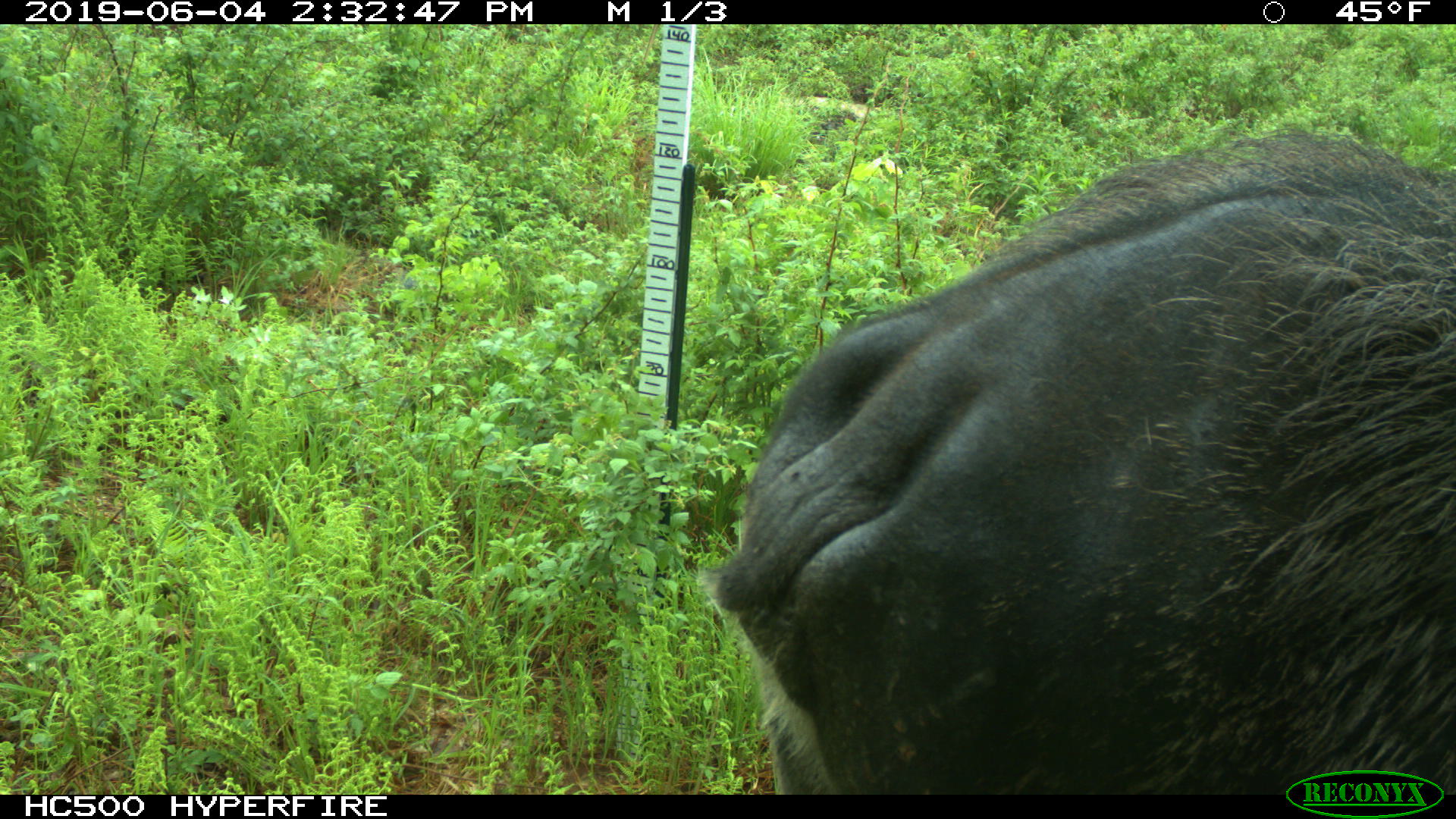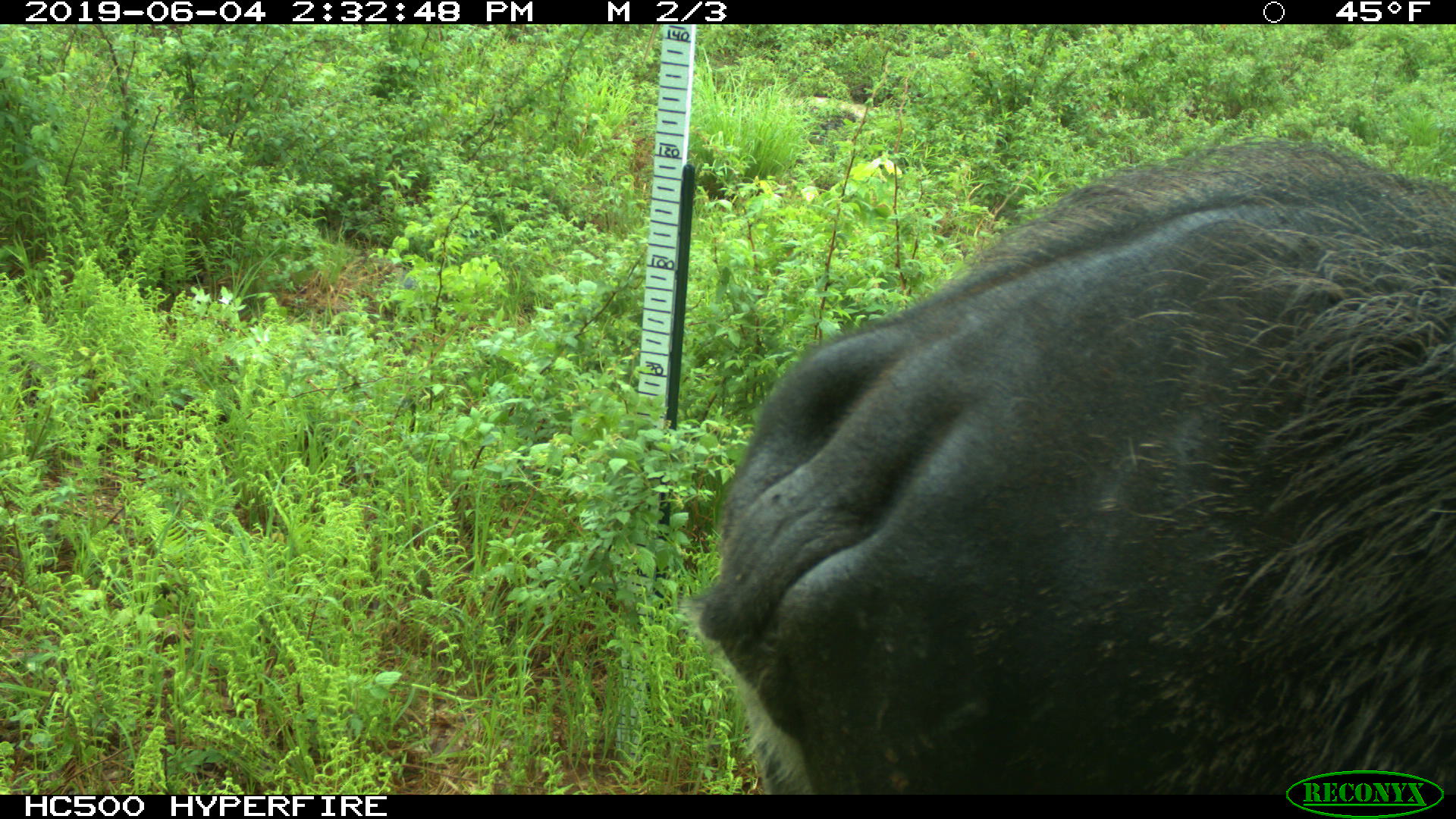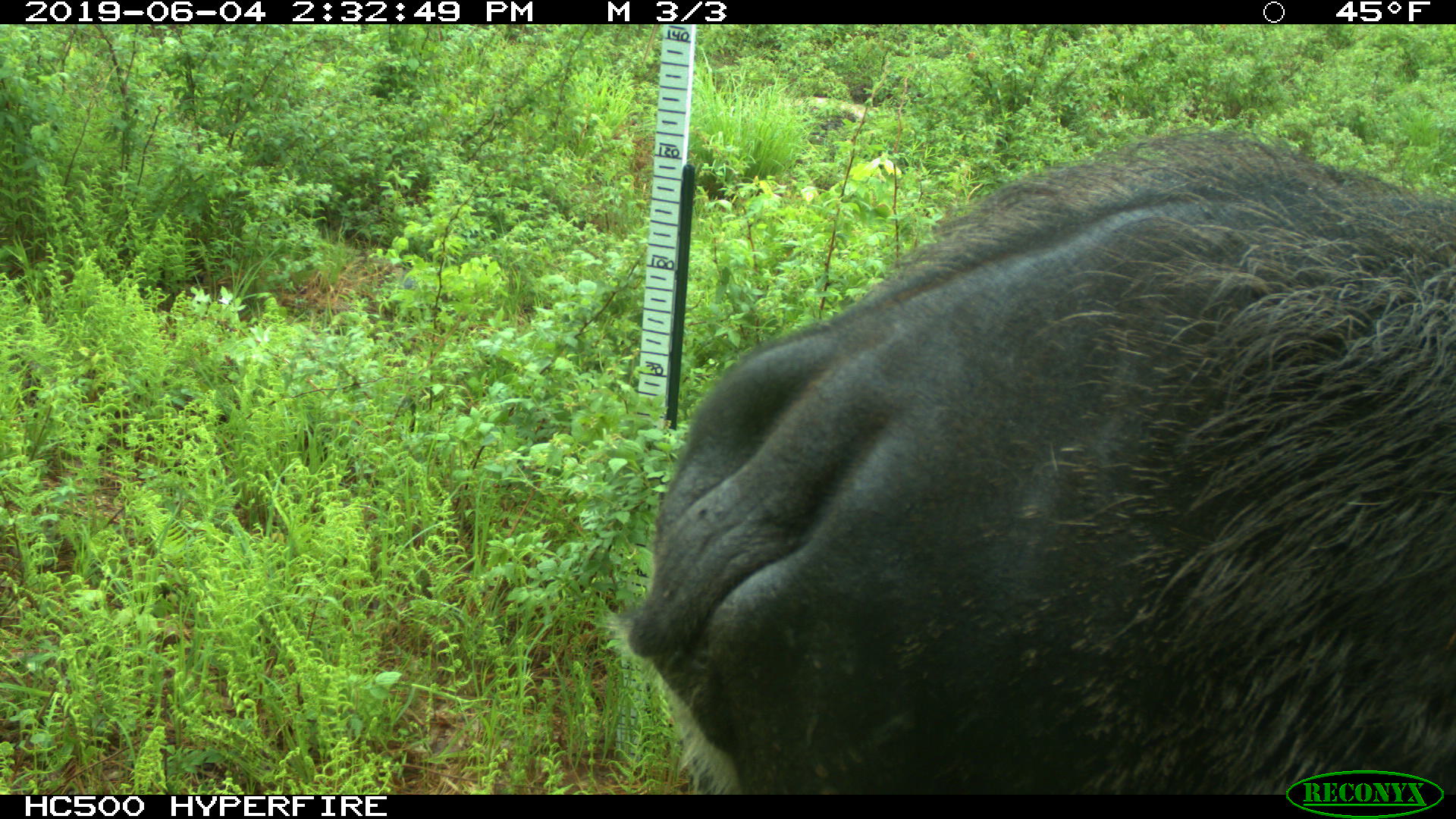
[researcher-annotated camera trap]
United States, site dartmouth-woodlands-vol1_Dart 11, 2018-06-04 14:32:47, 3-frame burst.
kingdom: Animalia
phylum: Chordata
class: Mammalia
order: Artiodactyla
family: Cervidae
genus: Alces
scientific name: Alces alces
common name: moose